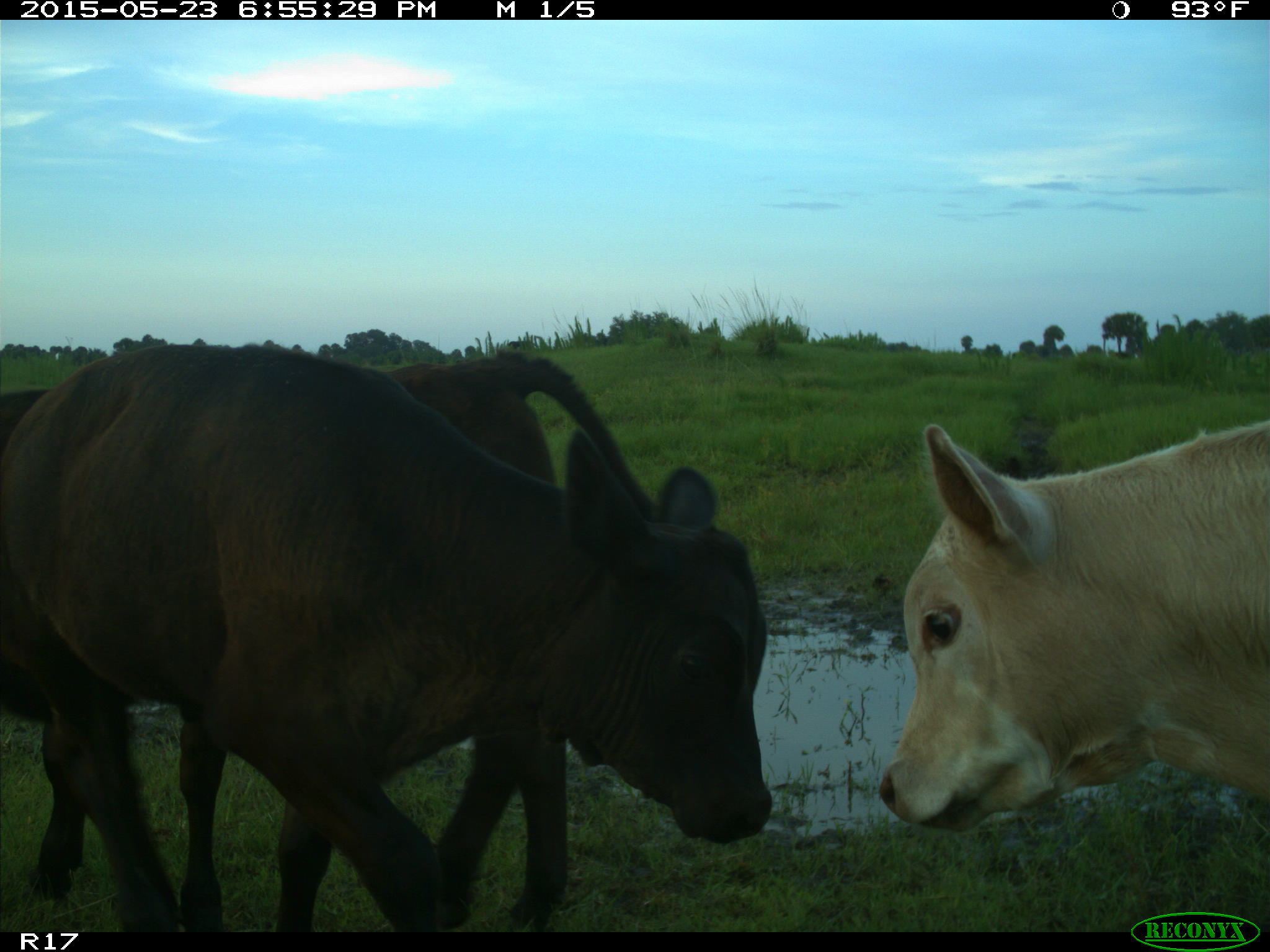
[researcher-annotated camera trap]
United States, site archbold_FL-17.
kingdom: Animalia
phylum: Chordata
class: Mammalia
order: Artiodactyla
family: Bovidae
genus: Bos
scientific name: Bos taurus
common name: domestic cow